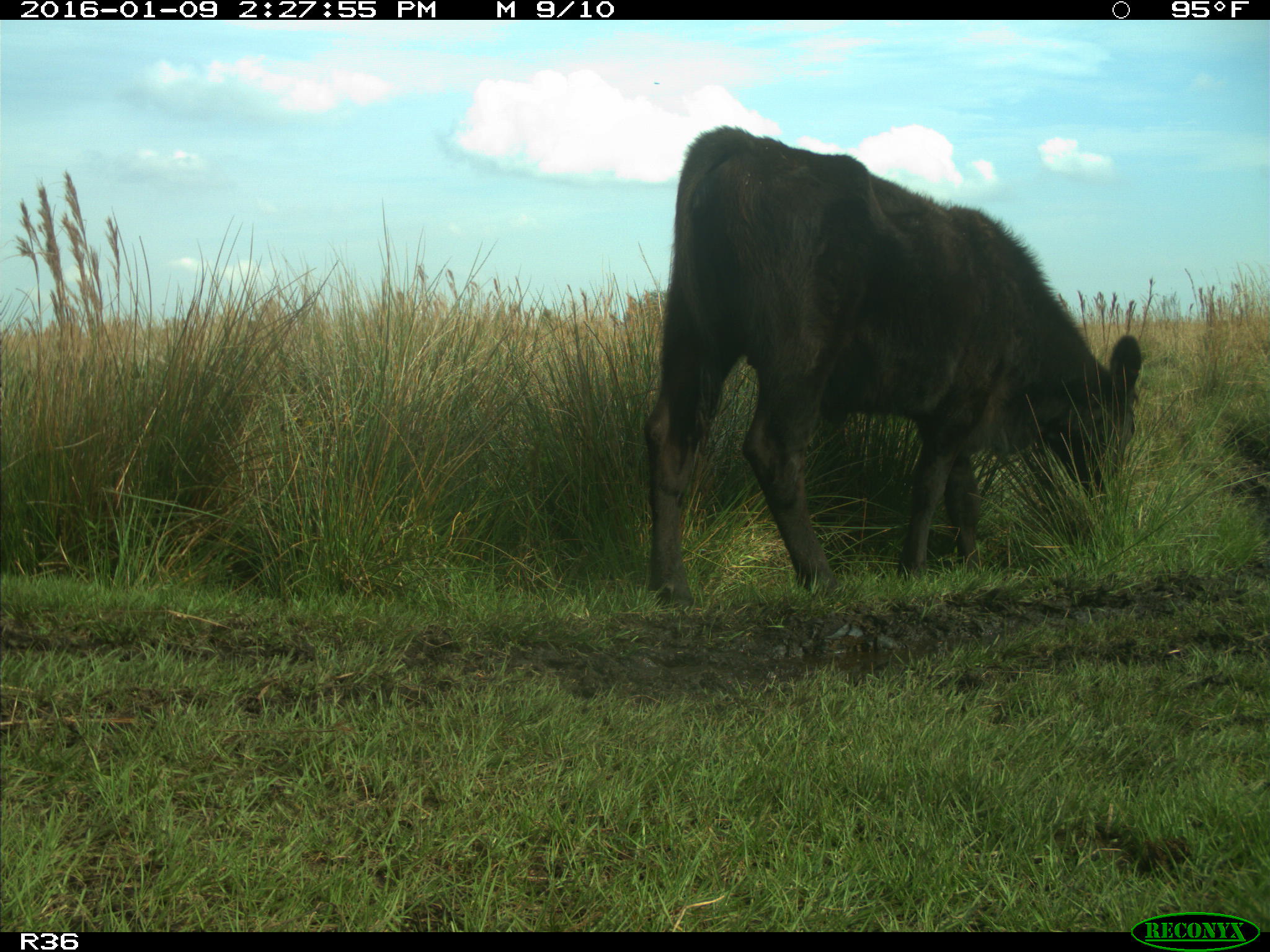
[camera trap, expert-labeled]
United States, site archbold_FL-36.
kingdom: Animalia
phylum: Chordata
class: Mammalia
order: Artiodactyla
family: Bovidae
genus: Bos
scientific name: Bos taurus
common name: domestic cow